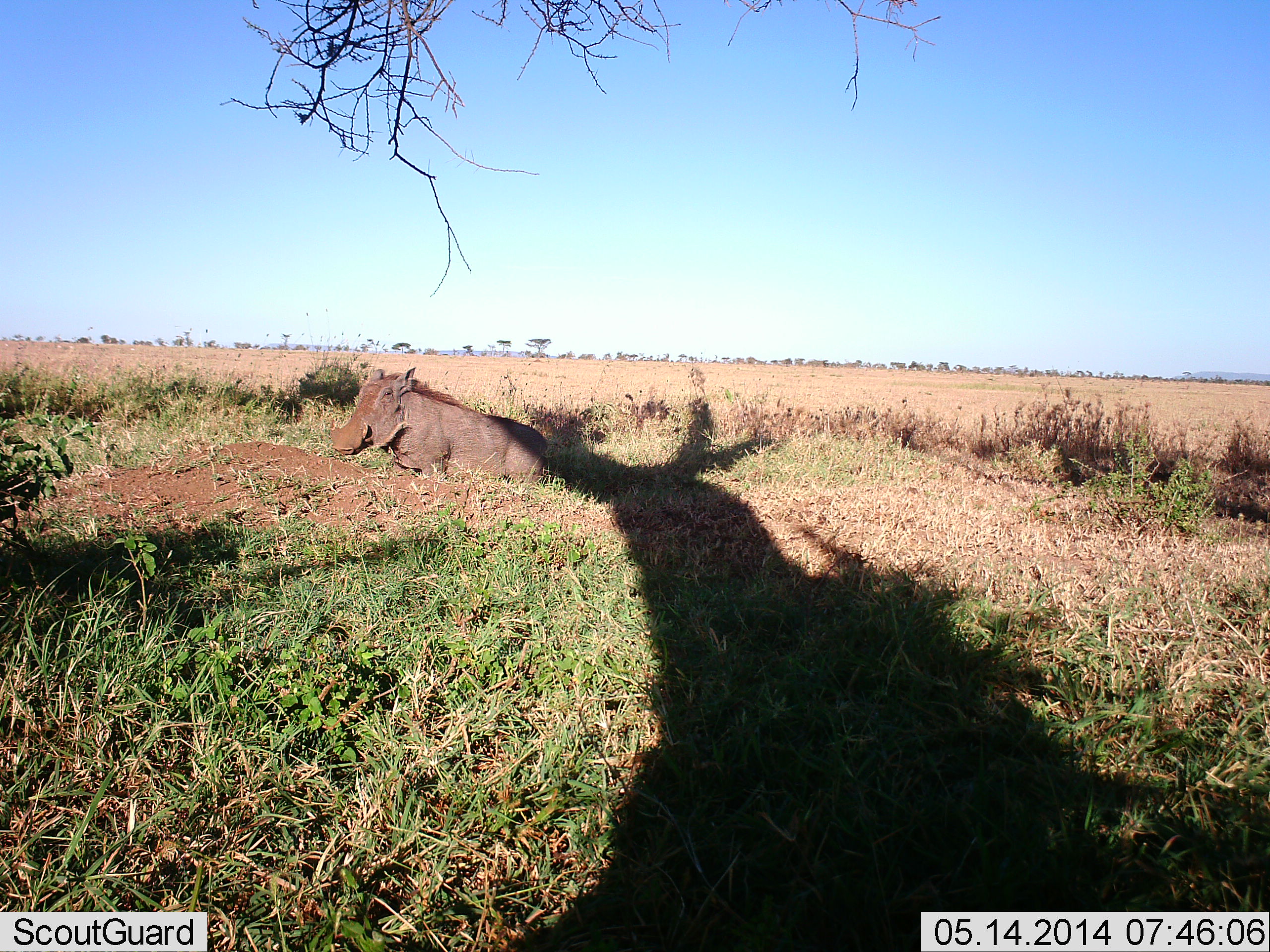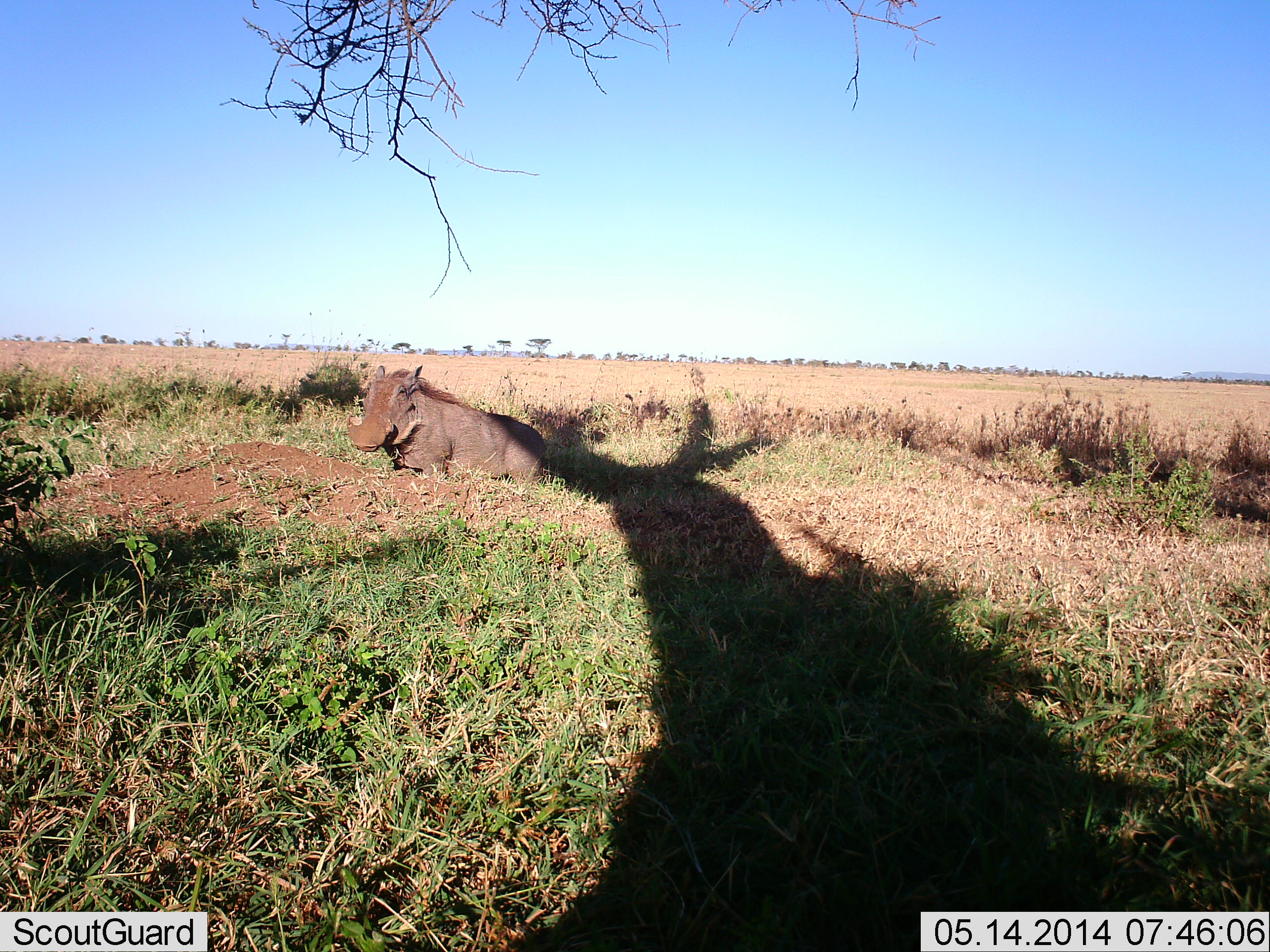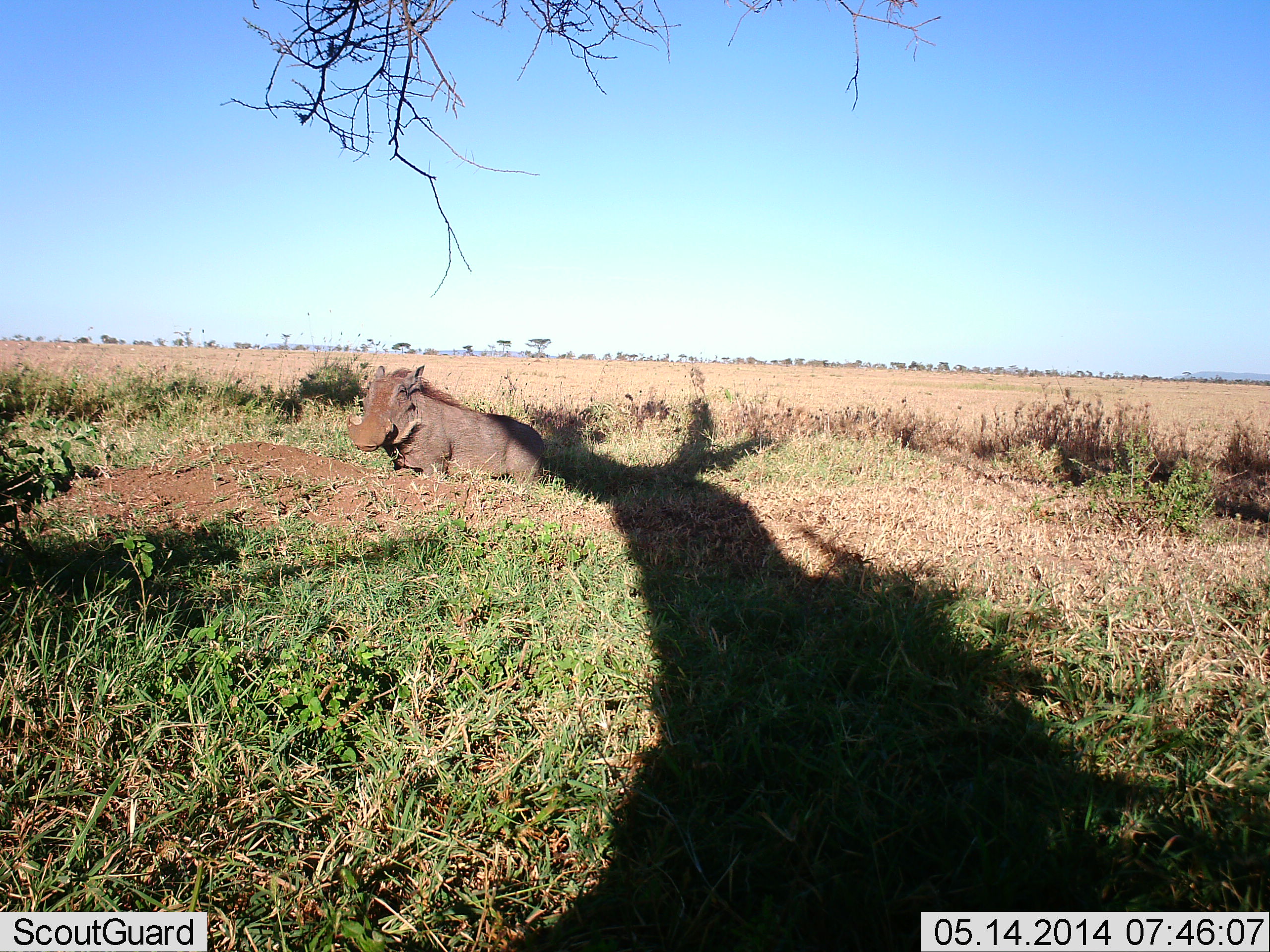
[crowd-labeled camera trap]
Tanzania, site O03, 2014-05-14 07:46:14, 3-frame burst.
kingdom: Animalia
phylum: Chordata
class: Mammalia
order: Artiodactyla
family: Suidae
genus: Phacochoerus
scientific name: Phacochoerus africanus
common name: warthog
Warthog (Phacochoerus africanus), count 1. Behavior (volunteer vote fractions): standing 50%, resting 50%, moving 10%, interacting 0%. Young present (vote fraction): 10%. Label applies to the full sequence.